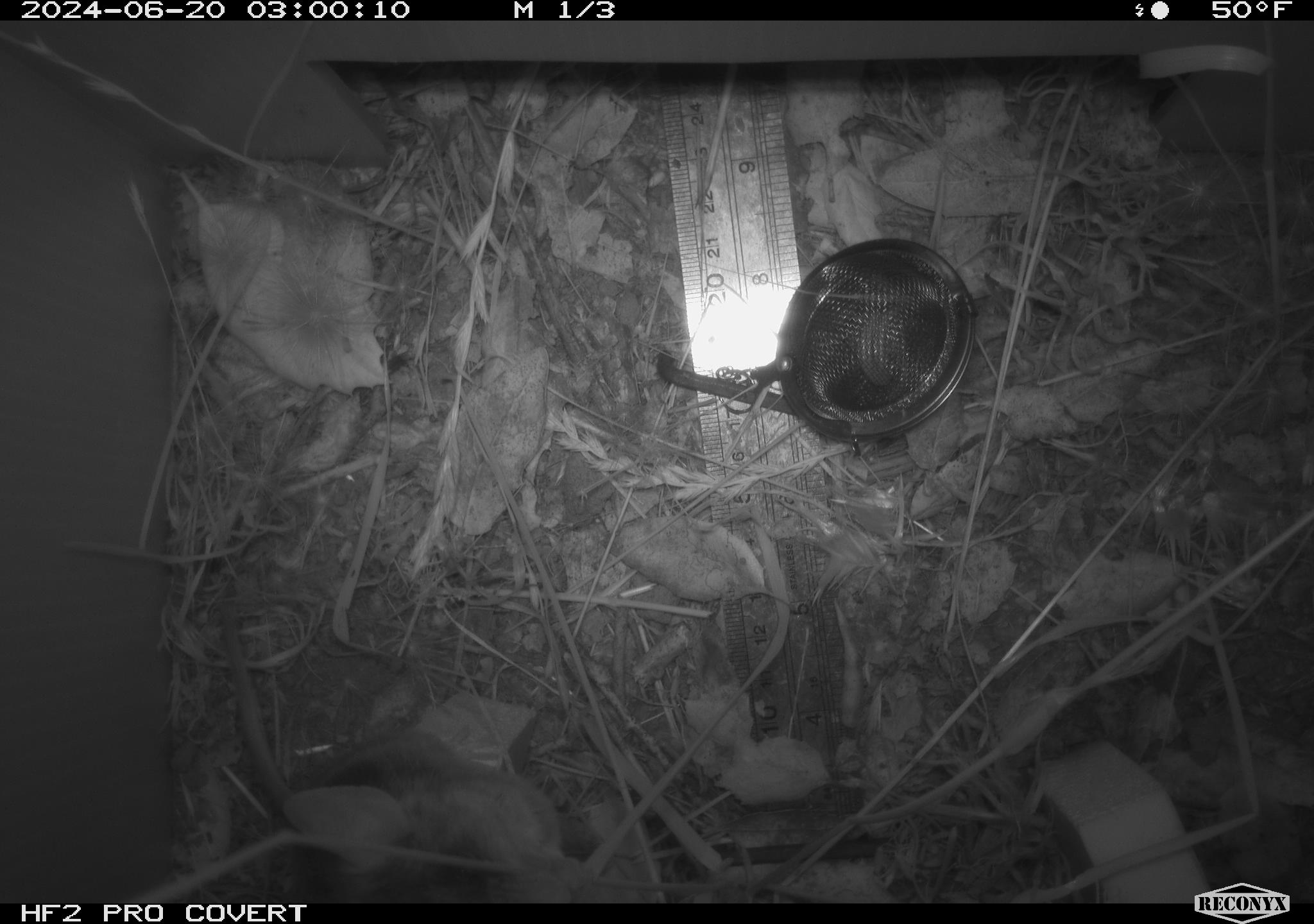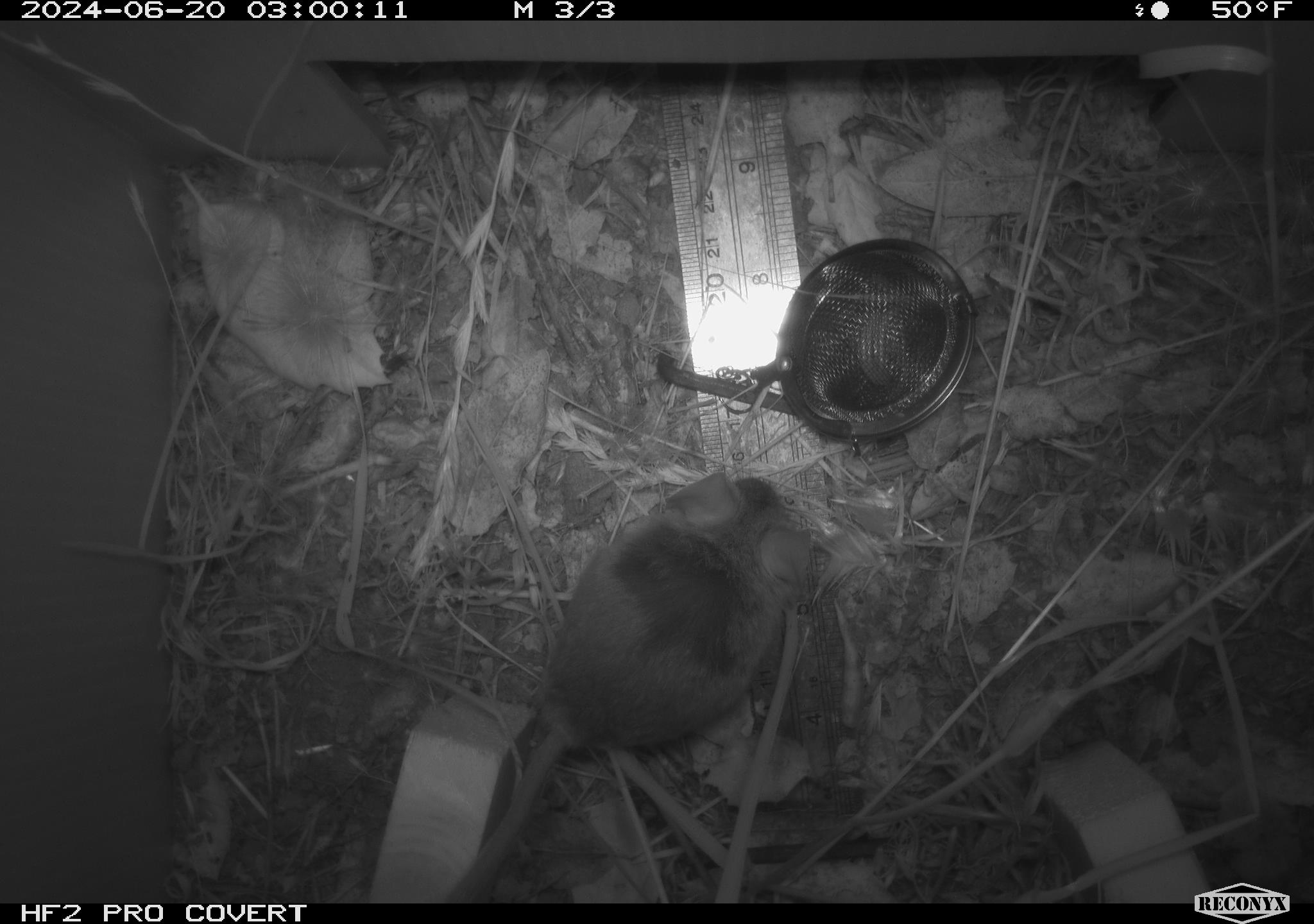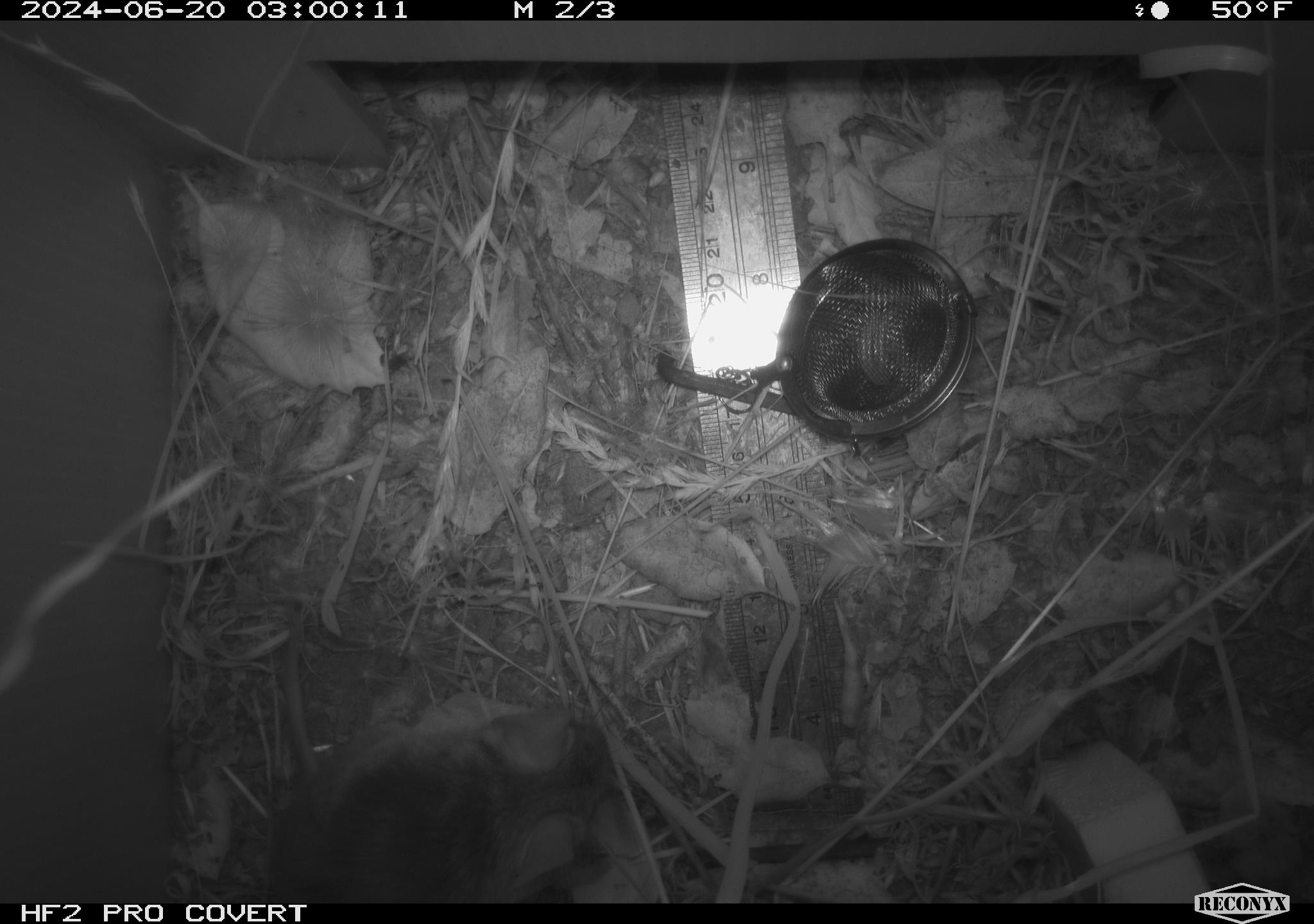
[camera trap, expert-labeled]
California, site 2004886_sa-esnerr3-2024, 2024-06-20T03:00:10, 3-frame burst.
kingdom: Animalia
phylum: Chordata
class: Mammalia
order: Rodentia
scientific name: Rodentia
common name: rodent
Rodent (Rodentia).